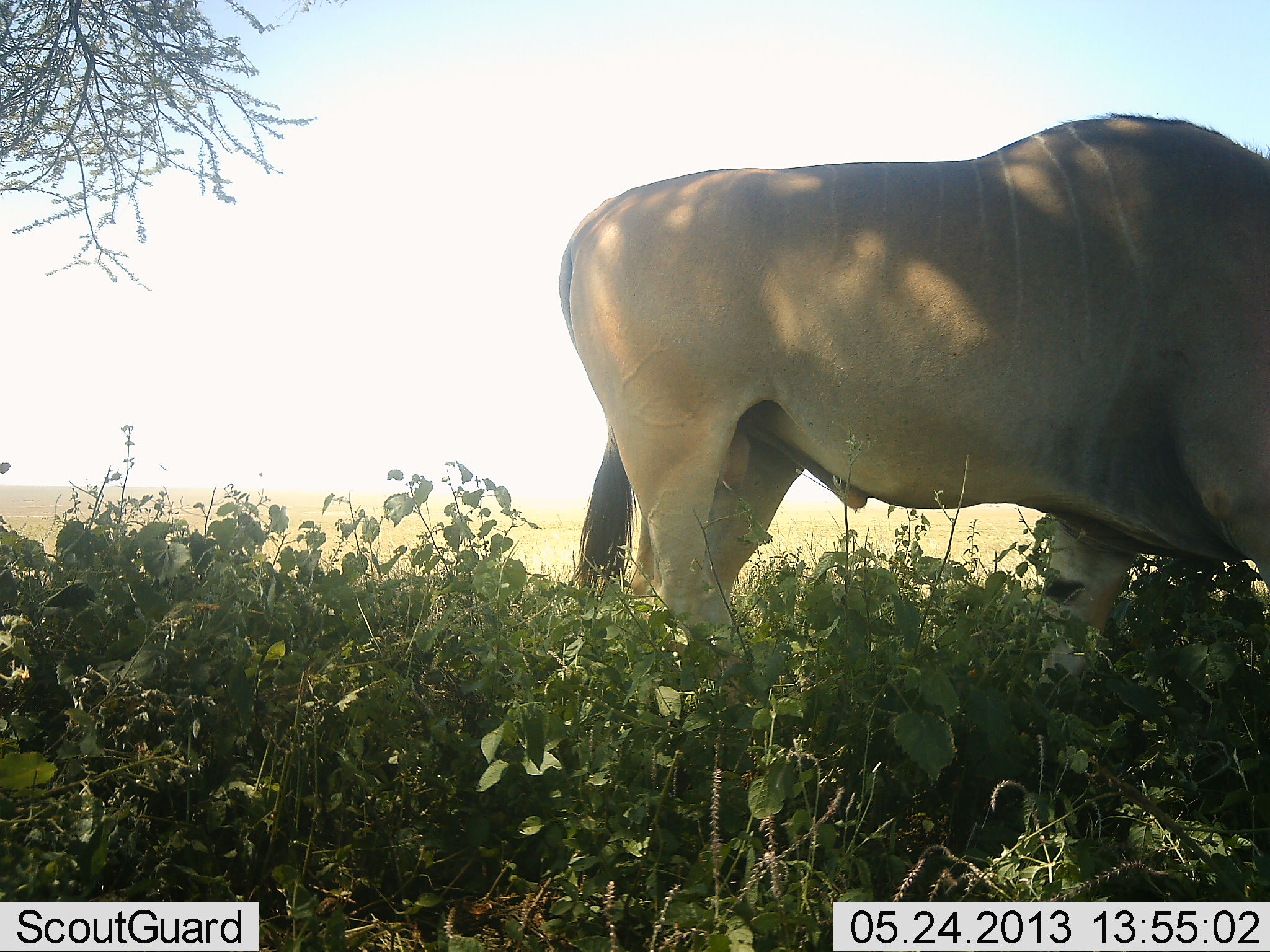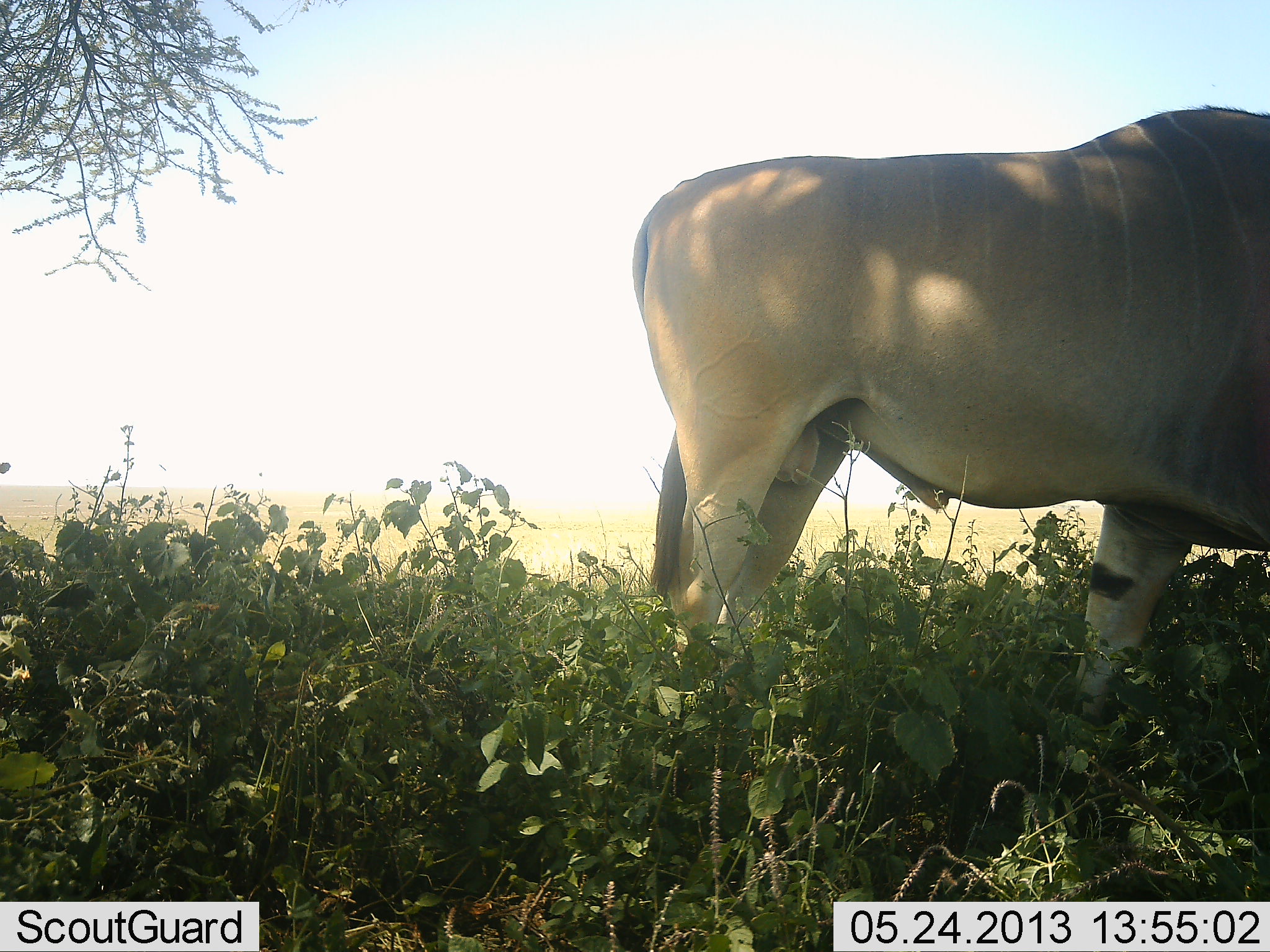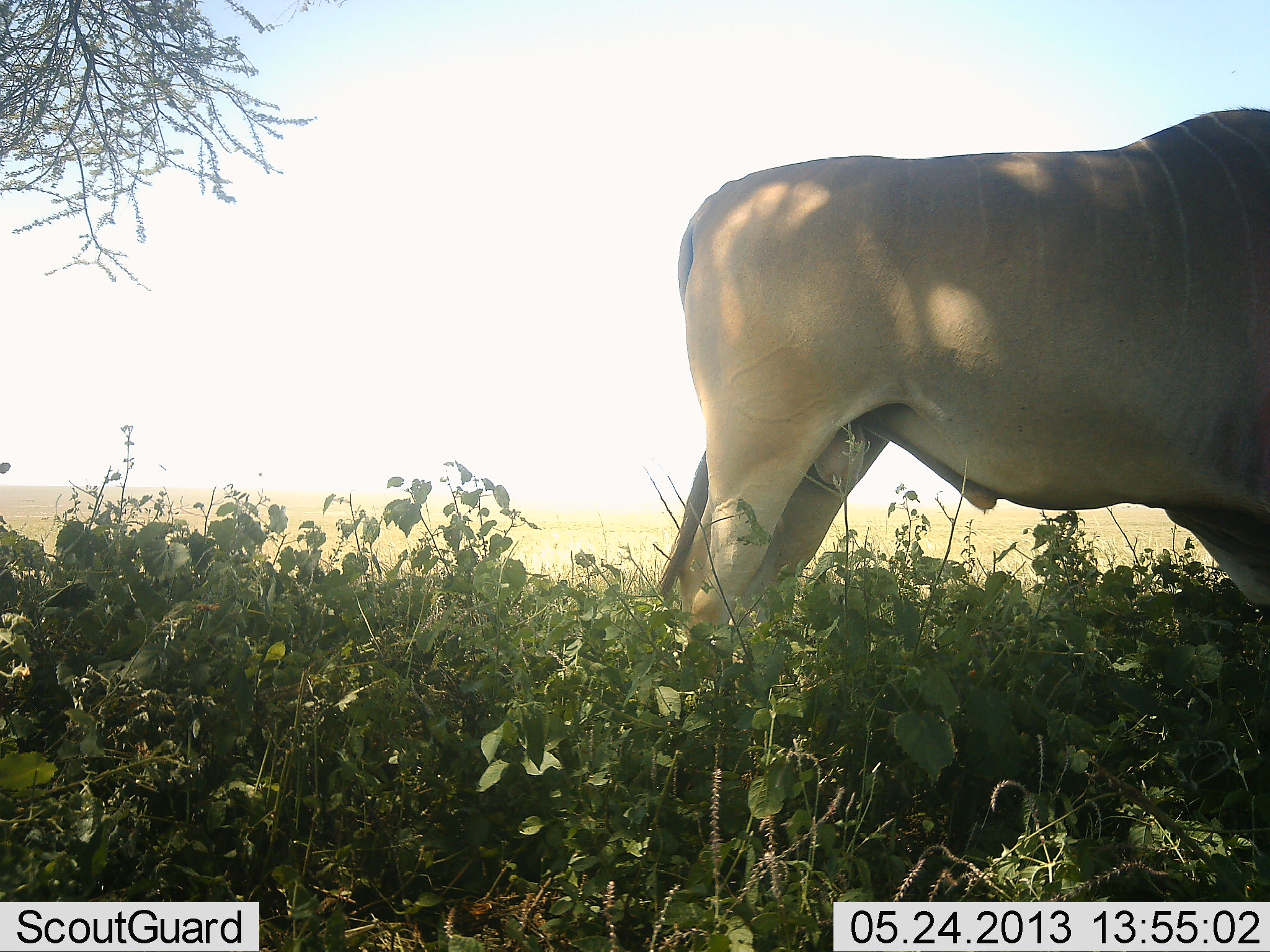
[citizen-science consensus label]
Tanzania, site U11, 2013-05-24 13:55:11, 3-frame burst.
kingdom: Animalia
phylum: Chordata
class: Mammalia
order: Artiodactyla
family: Bovidae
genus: Tragelaphus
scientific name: Tragelaphus oryx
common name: eland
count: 1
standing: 70%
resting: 10%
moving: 30%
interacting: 0%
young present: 0%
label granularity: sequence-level